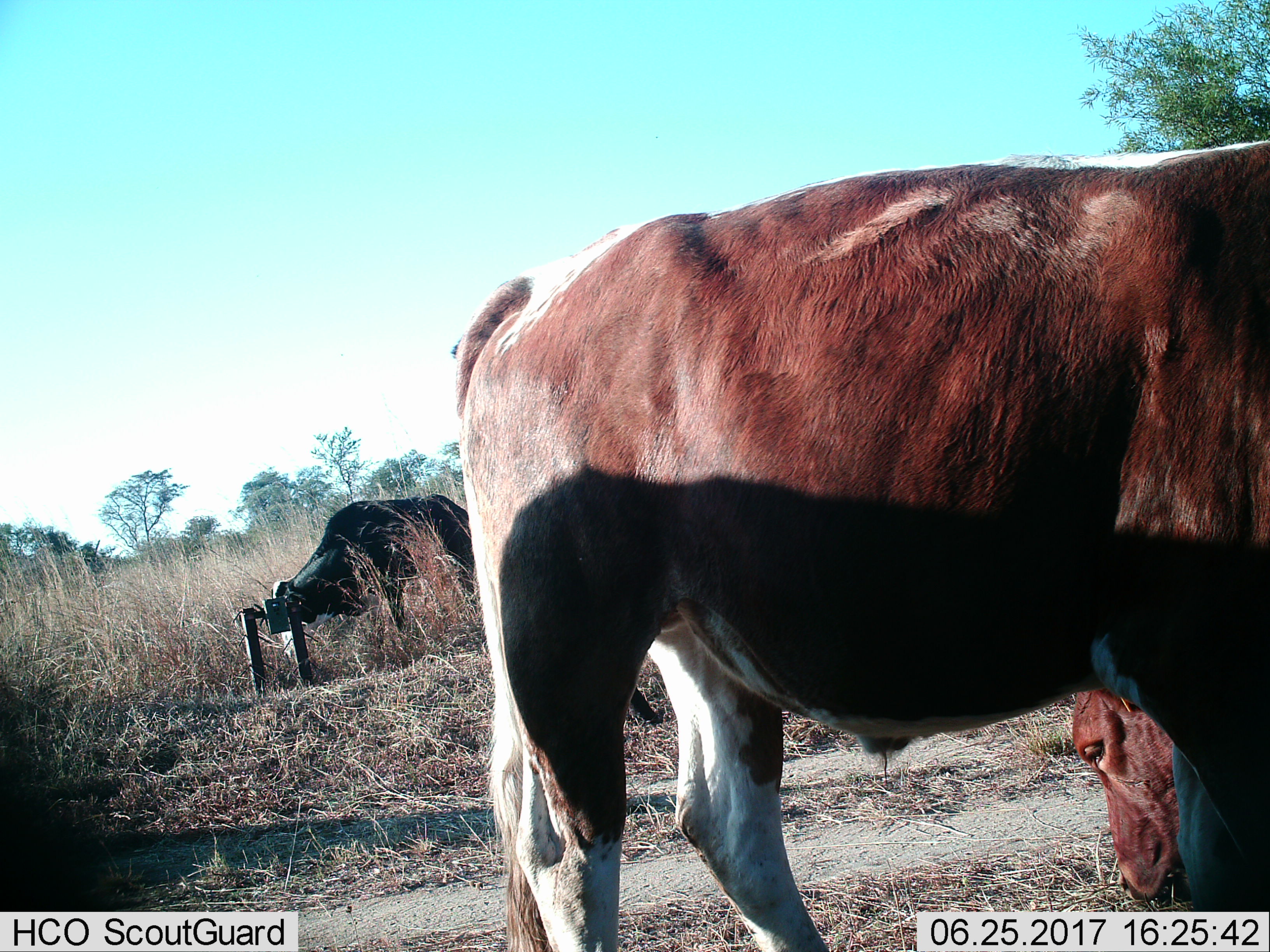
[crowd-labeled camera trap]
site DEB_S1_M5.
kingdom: Animalia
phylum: Chordata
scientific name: Vertebrata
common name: domestic animal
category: domesticanimal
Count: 3.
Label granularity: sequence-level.